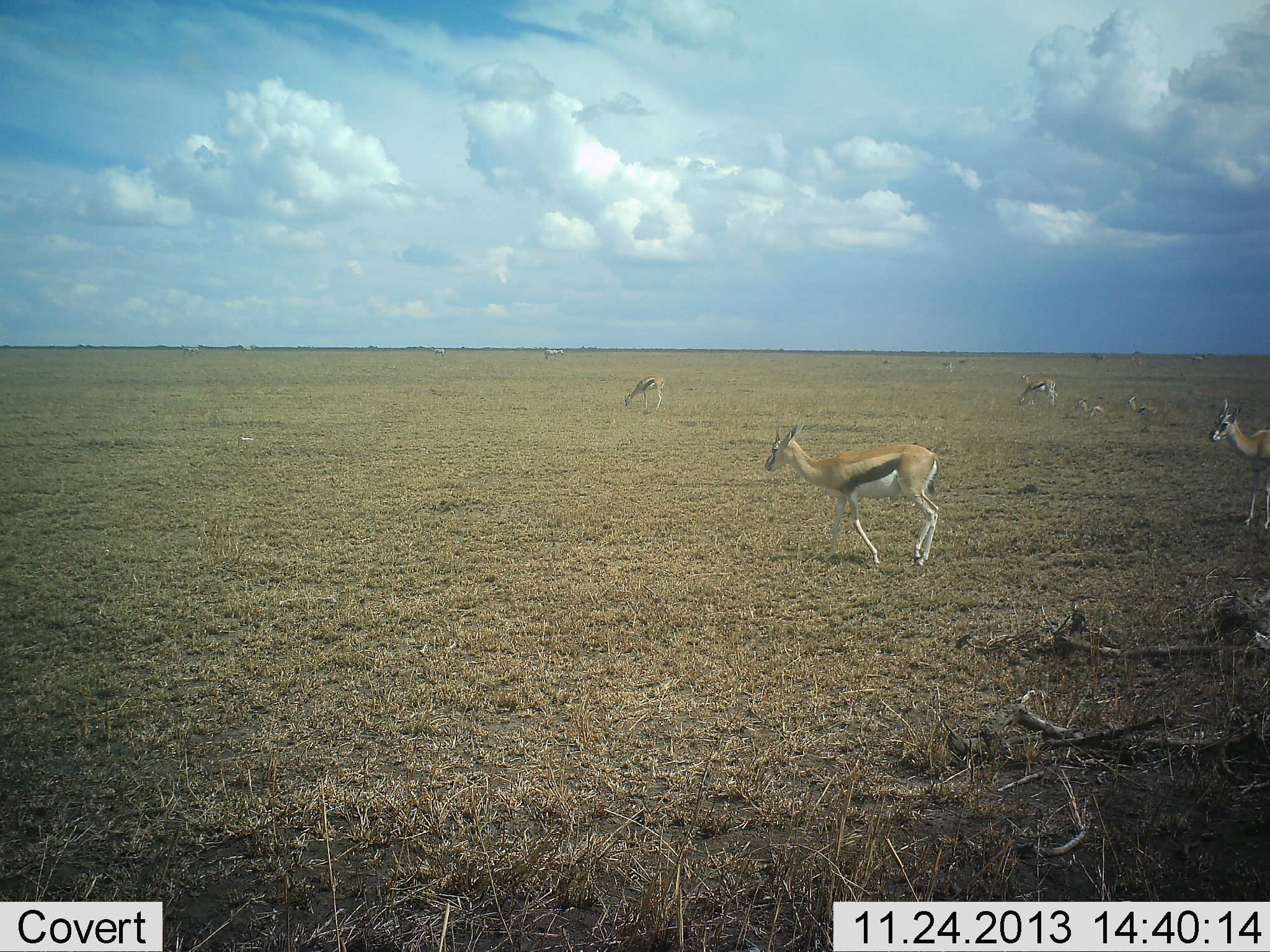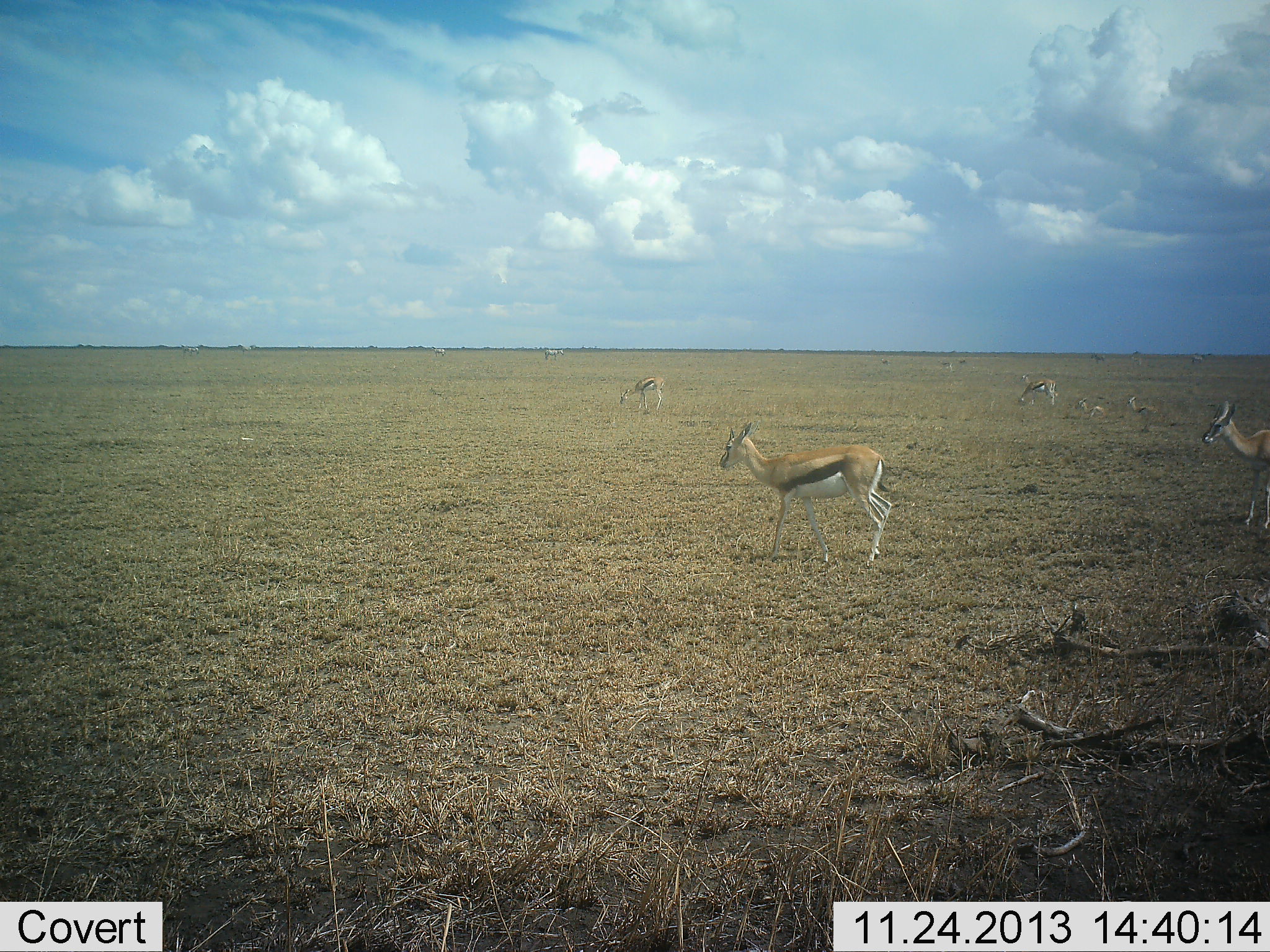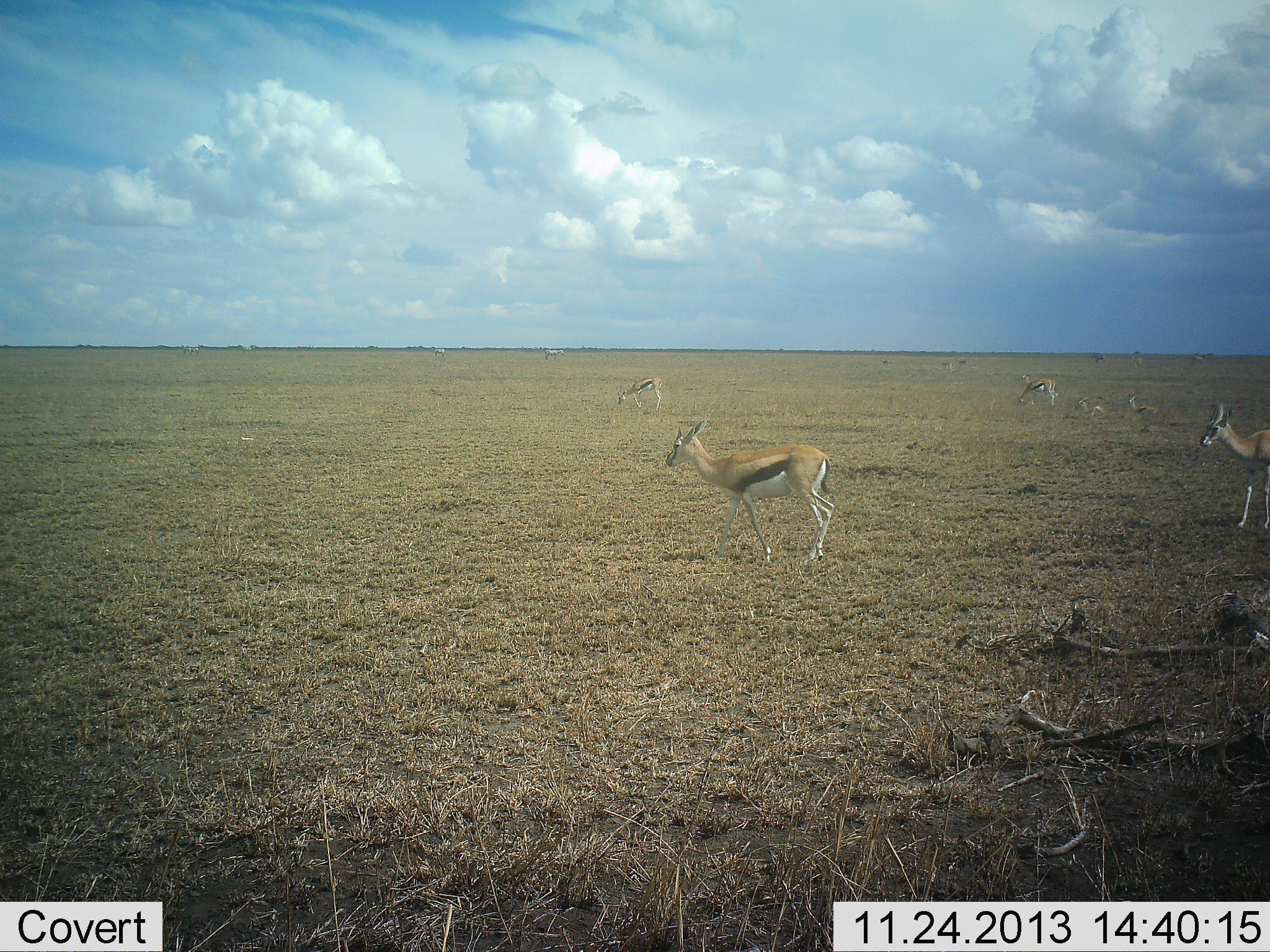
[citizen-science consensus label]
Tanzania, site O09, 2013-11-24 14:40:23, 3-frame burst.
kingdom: Animalia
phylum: Chordata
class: Mammalia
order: Artiodactyla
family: Bovidae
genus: Eudorcas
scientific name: Eudorcas thomsonii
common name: thomson's gazelle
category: gazellethomsons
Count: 6.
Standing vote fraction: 70%.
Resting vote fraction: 50%.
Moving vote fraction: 40%.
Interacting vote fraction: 0%.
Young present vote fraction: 0%.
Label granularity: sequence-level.